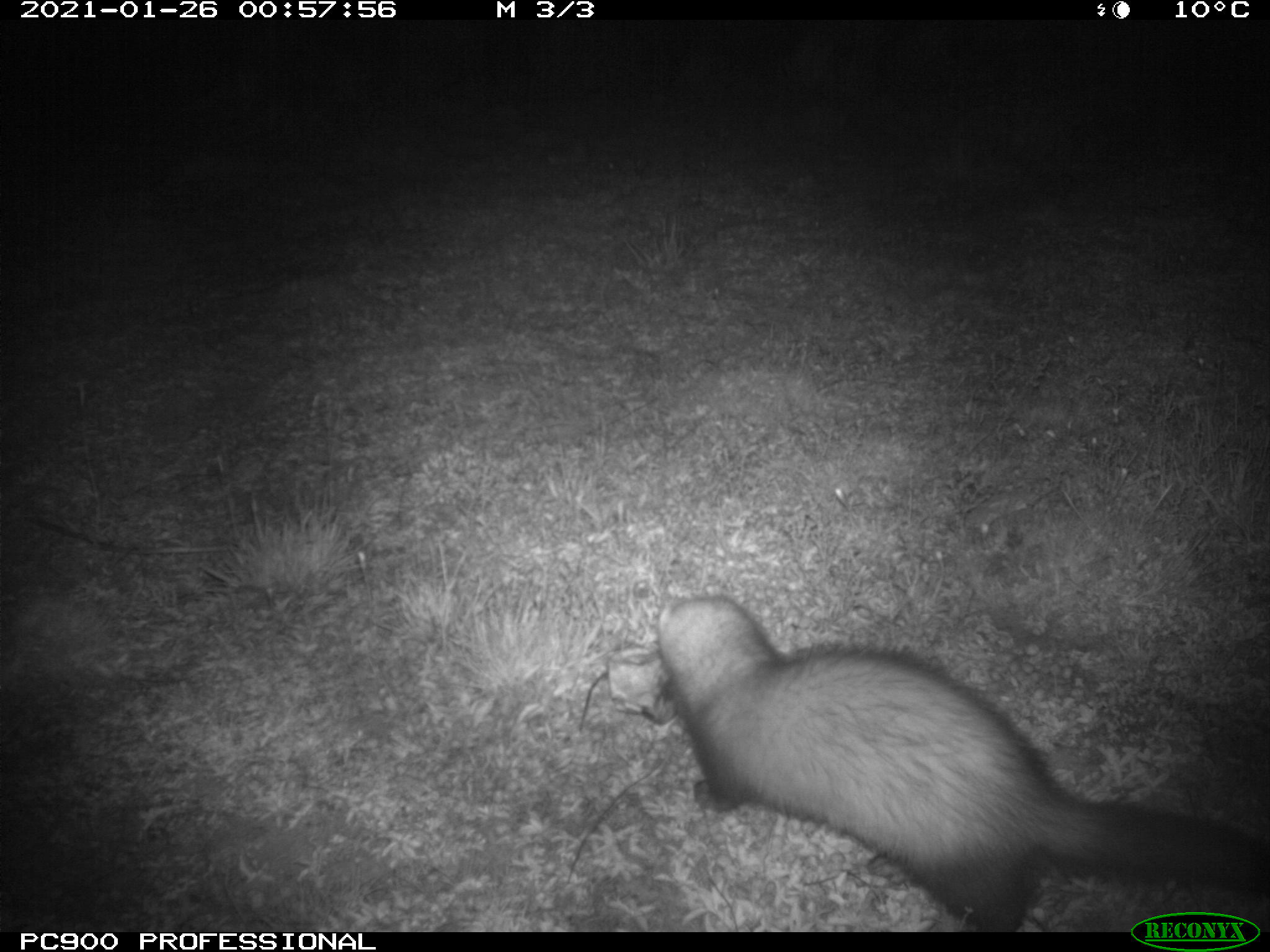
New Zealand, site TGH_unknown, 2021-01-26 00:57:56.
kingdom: Animalia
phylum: Chordata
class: Mammalia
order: Carnivora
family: Mustelidae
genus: Mustela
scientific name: Mustela furo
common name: ferret